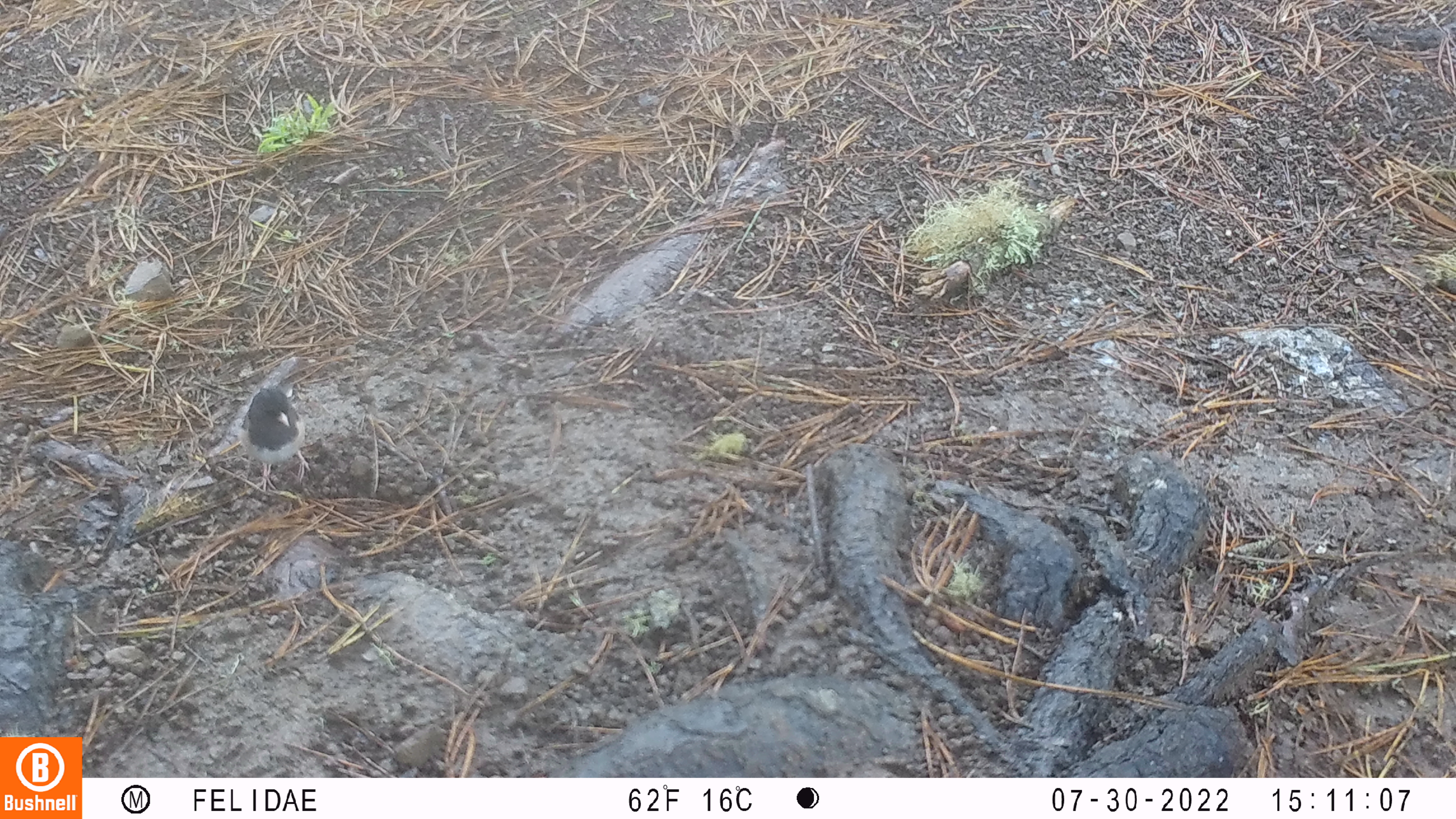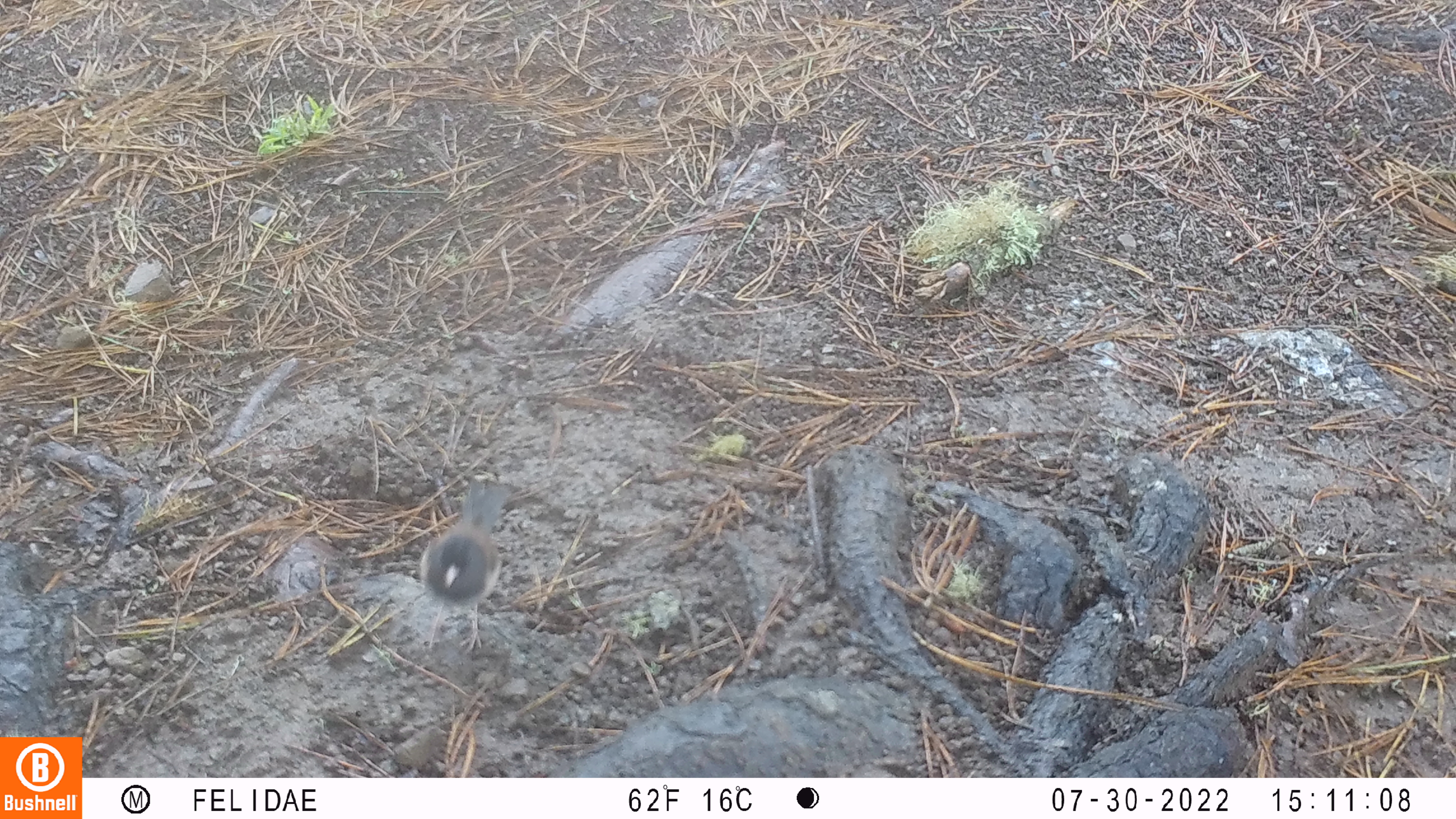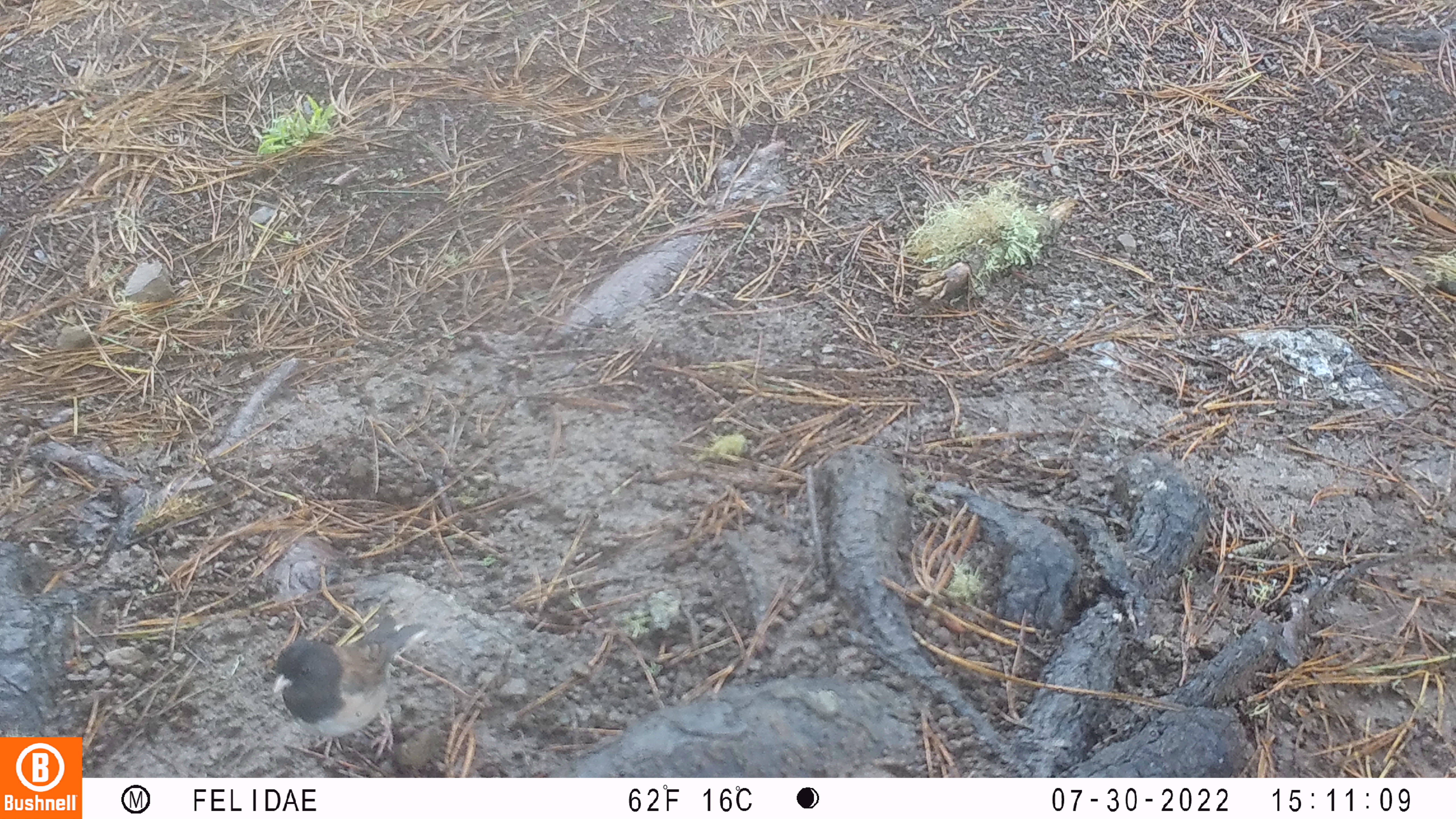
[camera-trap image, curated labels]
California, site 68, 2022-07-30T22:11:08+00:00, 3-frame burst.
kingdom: Animalia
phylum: Chordata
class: Aves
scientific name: Aves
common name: bird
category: unknown bird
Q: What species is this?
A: Unknown bird (bird) (Aves).